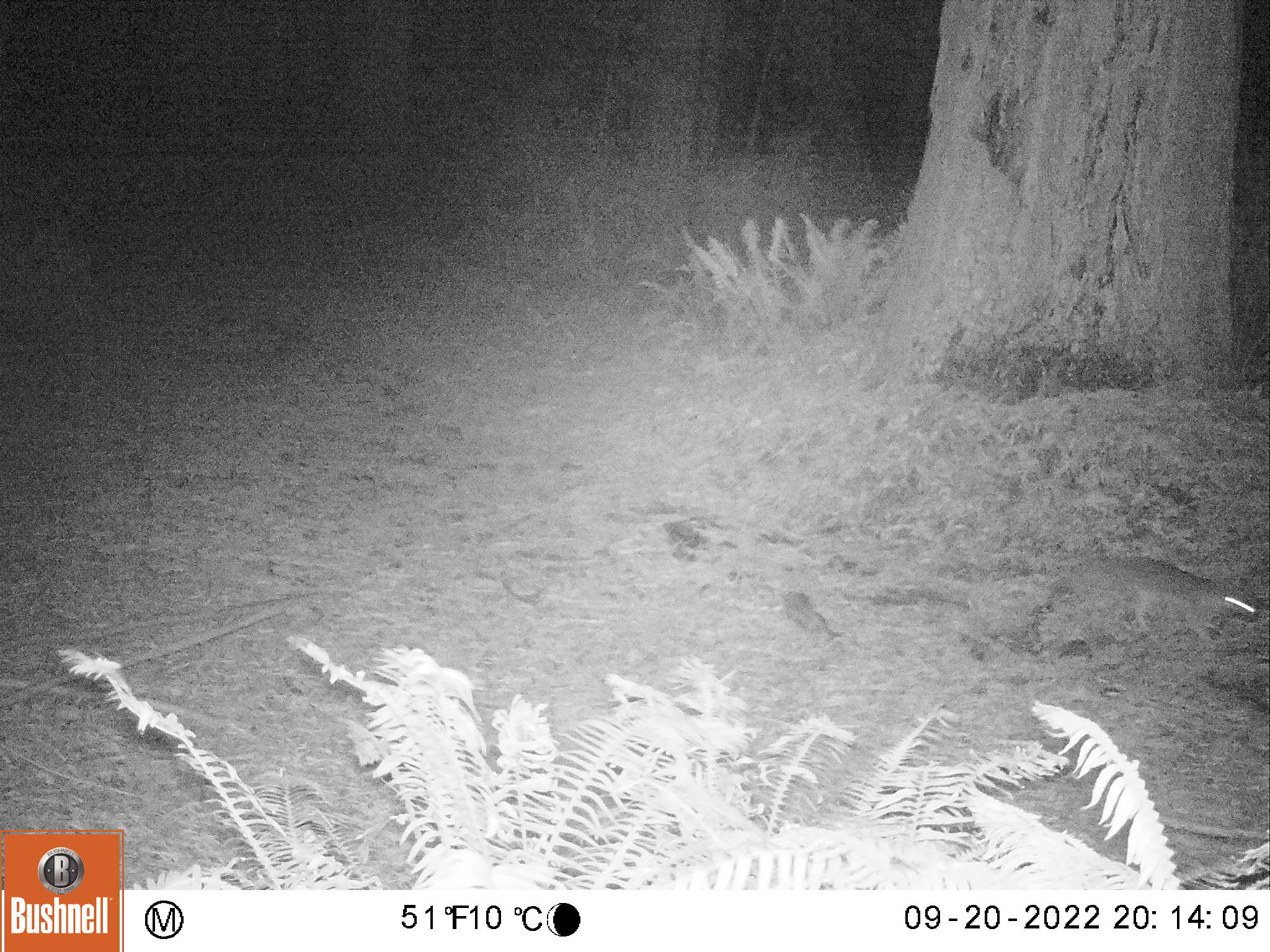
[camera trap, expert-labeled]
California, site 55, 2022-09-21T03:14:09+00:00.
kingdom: Animalia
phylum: Chordata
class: Mammalia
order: Carnivora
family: Canidae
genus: Urocyon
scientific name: Urocyon cinereoargenteus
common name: gray fox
Gray fox (Urocyon cinereoargenteus).